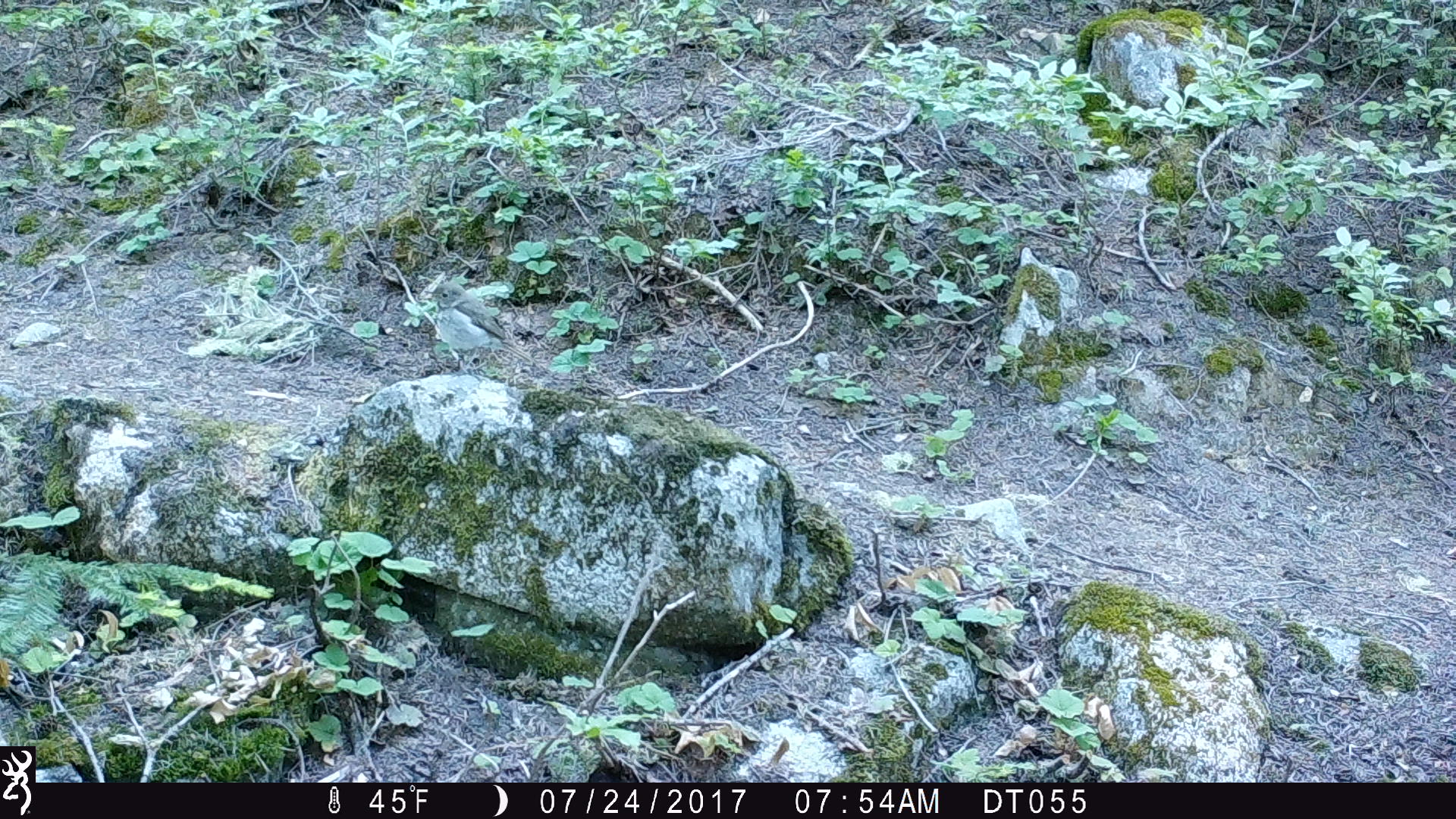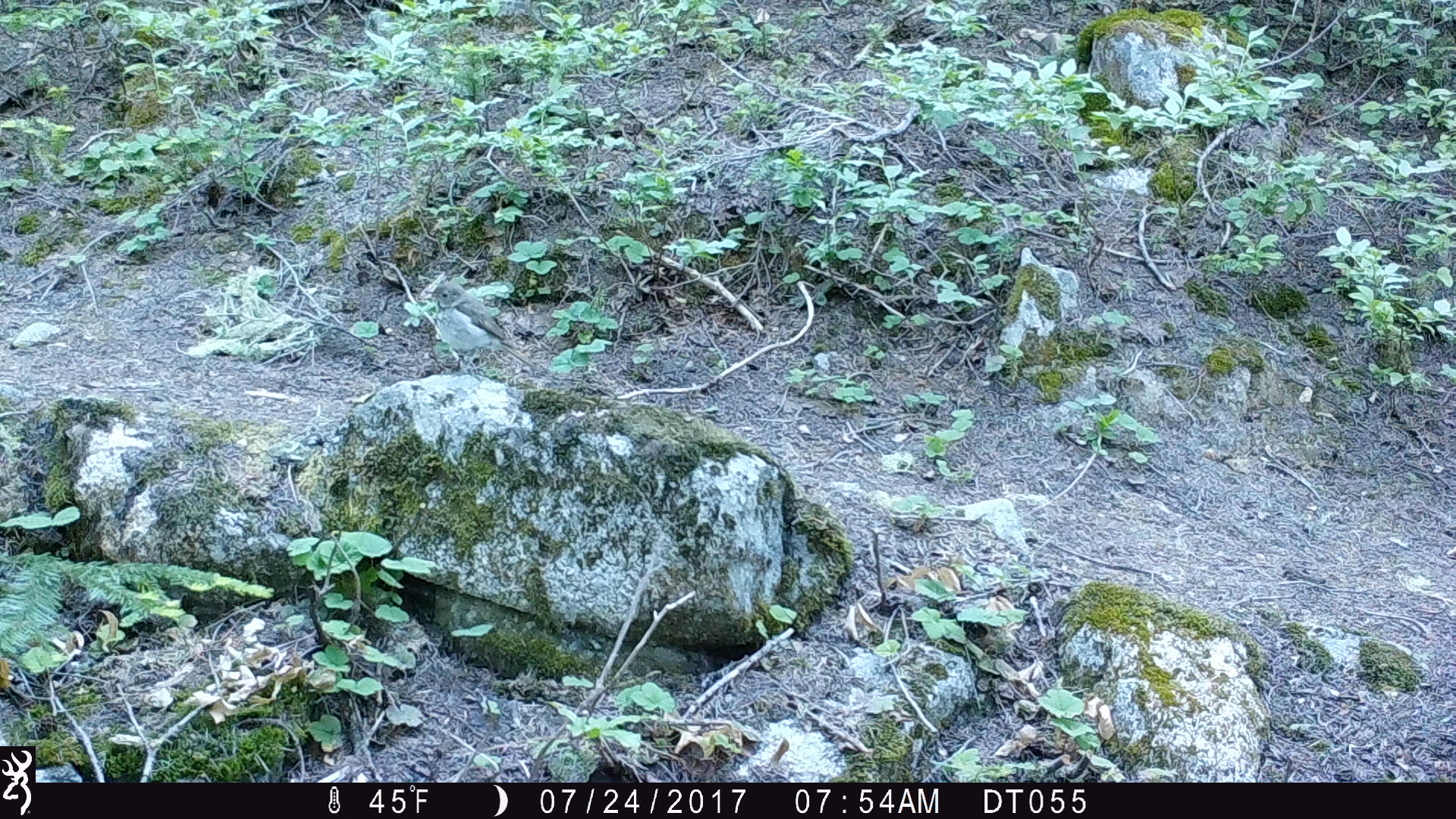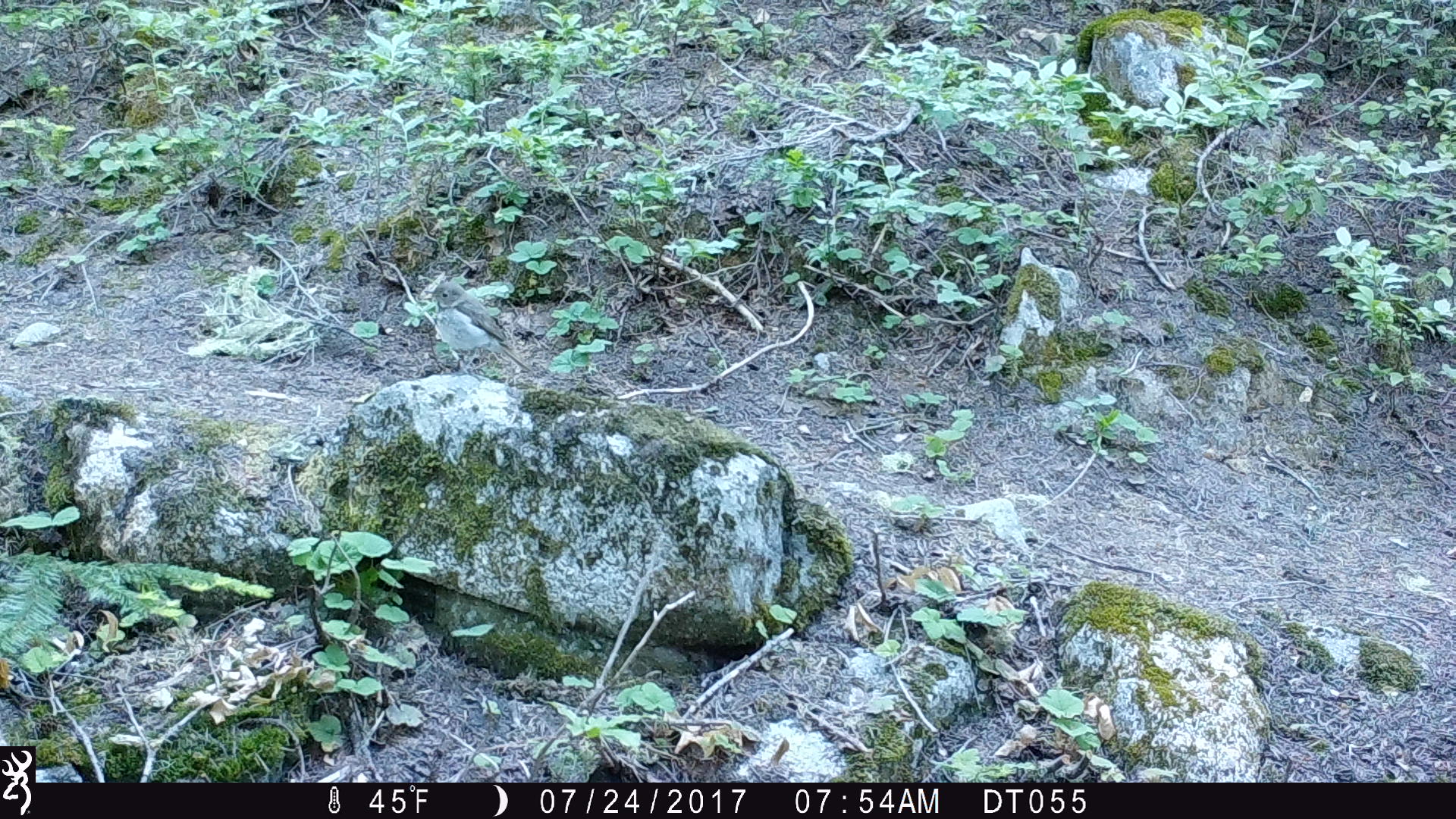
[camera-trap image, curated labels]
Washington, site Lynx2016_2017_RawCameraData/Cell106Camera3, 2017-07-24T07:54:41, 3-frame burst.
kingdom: Animalia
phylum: Chordata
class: Aves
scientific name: Aves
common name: birds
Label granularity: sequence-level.